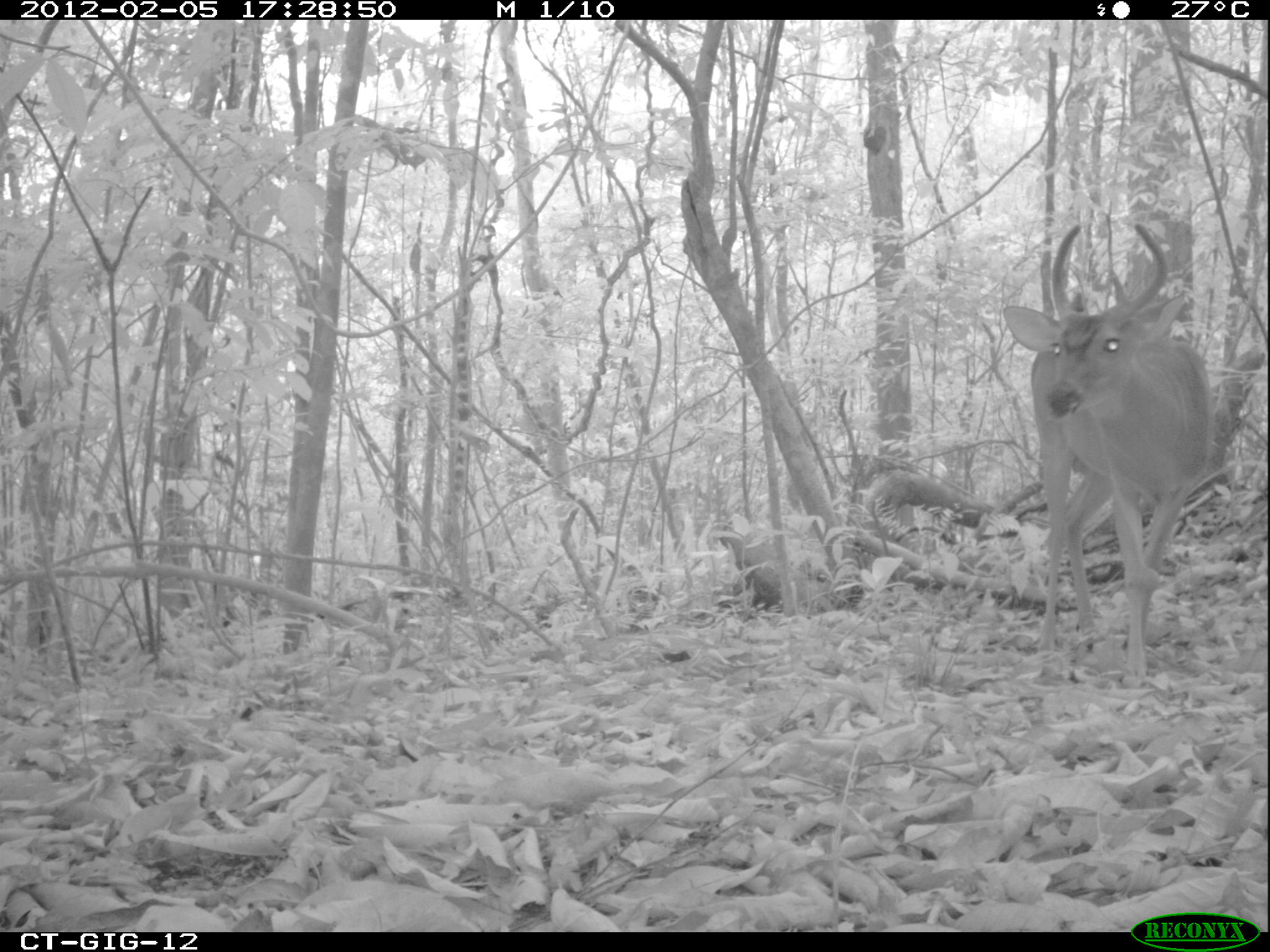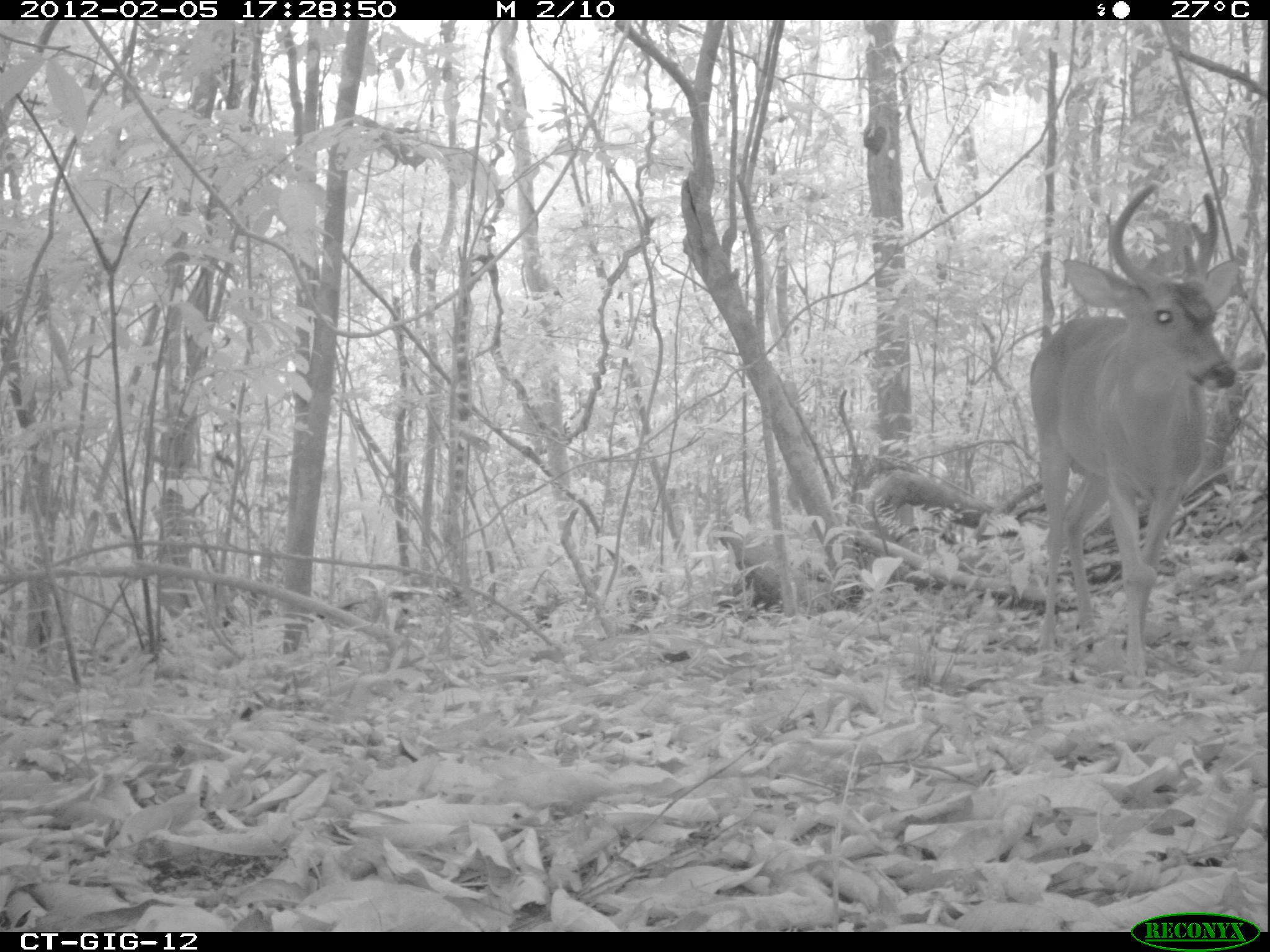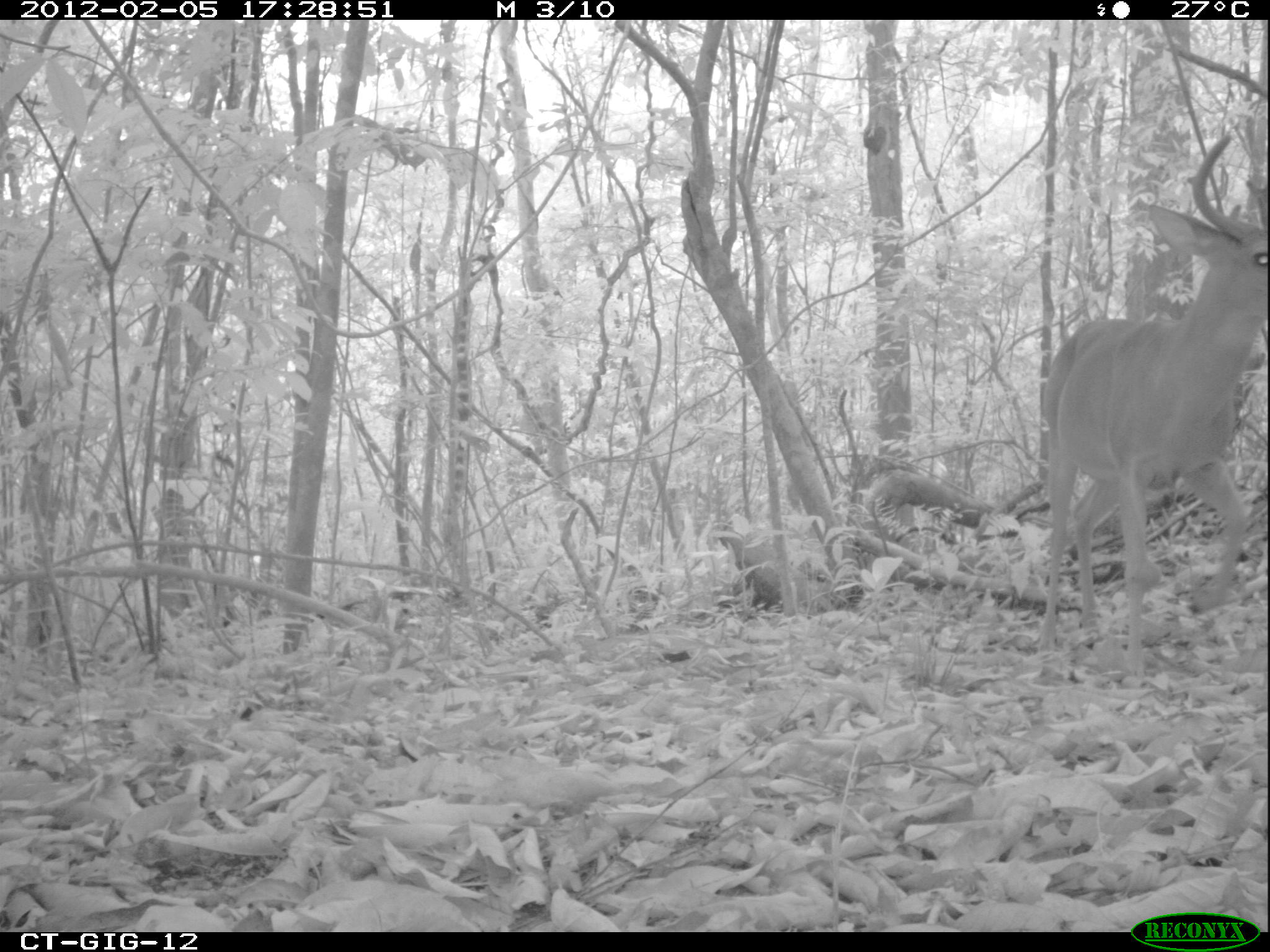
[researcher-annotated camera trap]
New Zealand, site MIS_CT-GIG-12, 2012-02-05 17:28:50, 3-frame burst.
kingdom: Animalia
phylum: Chordata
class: Mammalia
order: Artiodactyla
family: Cervidae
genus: Odocoileus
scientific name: Odocoileus virginianus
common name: white-tailed deer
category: white tailed deer